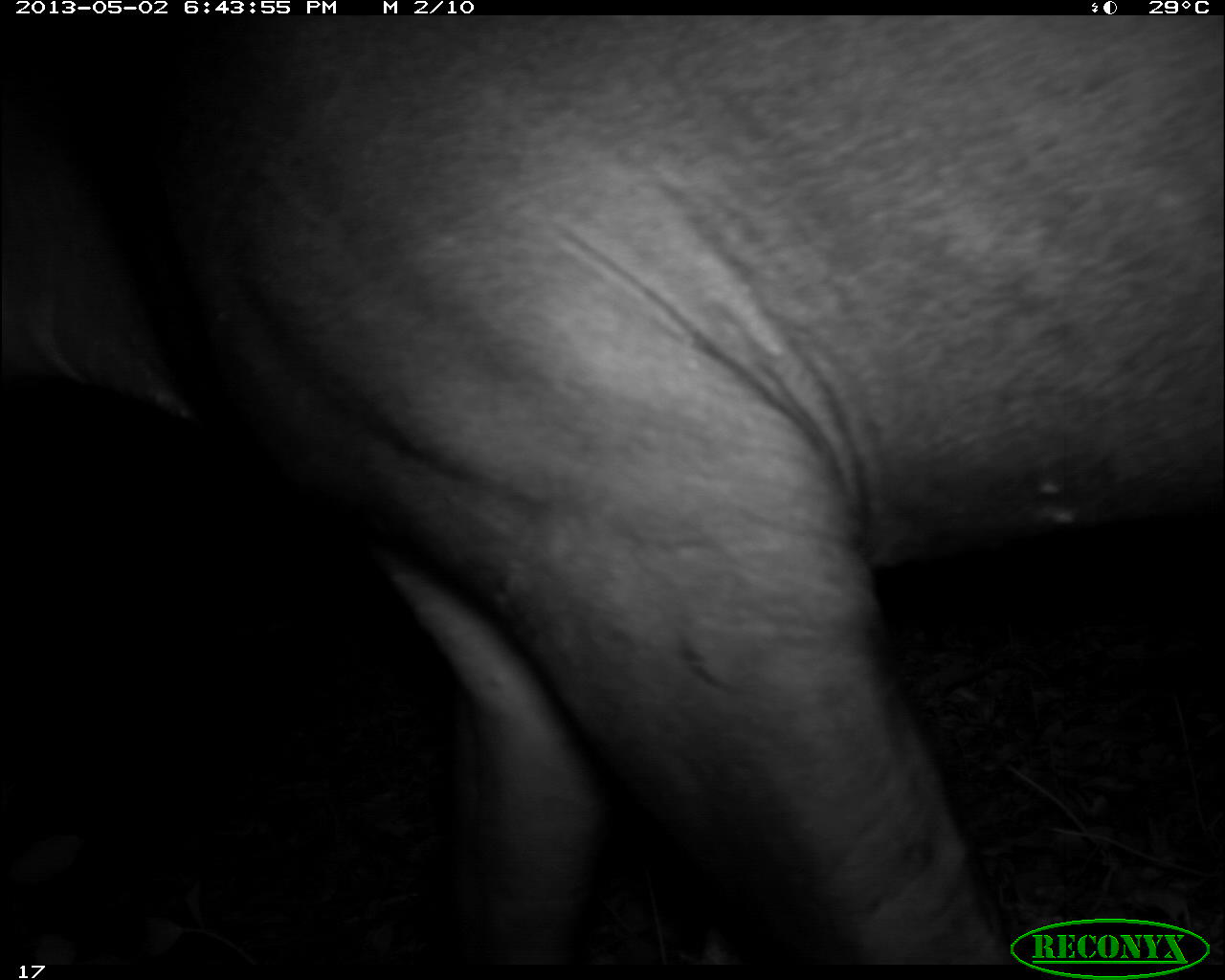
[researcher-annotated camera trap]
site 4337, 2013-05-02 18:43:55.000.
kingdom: Animalia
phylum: Chordata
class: Mammalia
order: Perissodactyla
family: Tapiridae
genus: Tapirus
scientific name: Tapirus bairdii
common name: baird's tapir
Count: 1.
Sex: female.